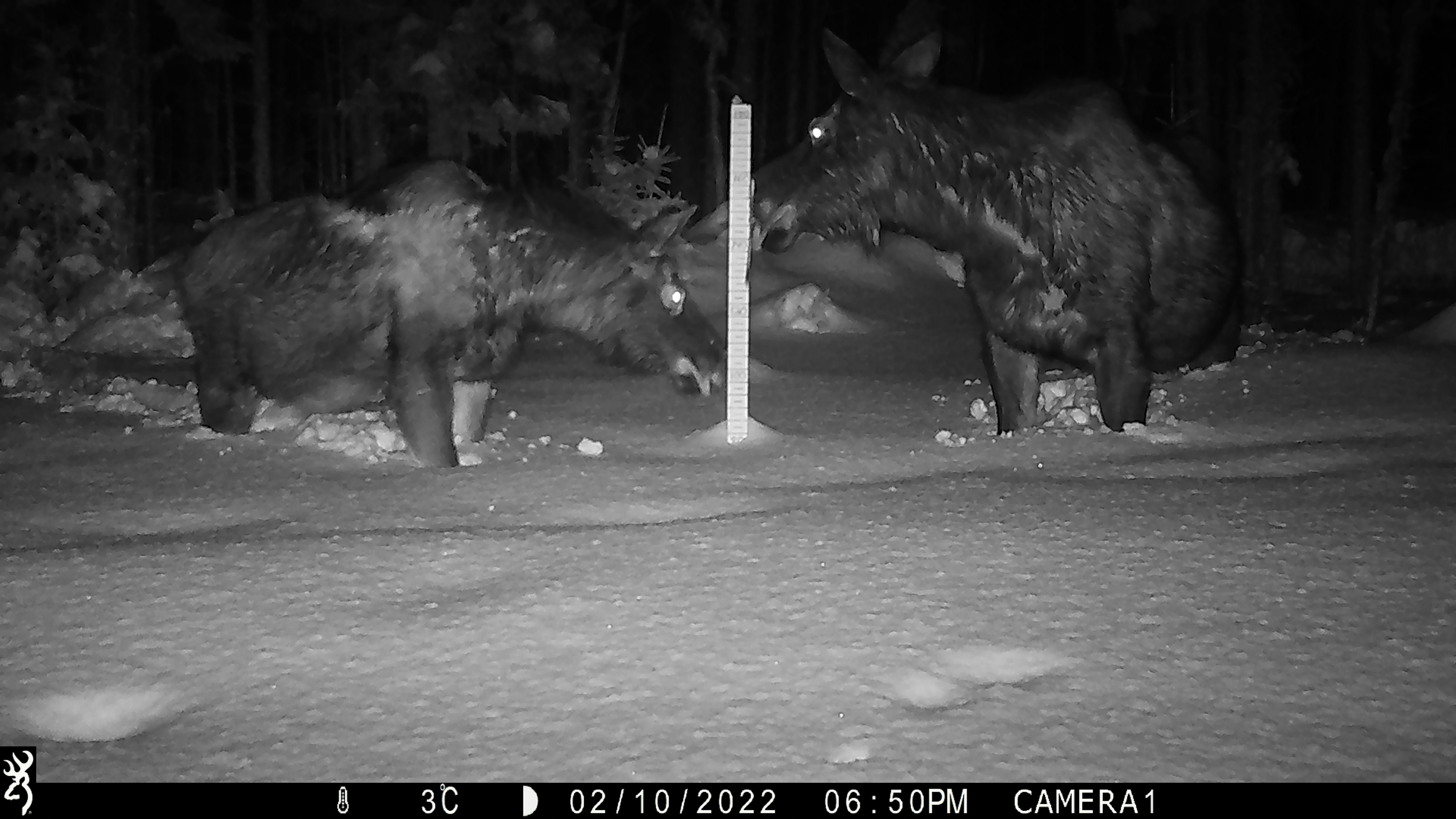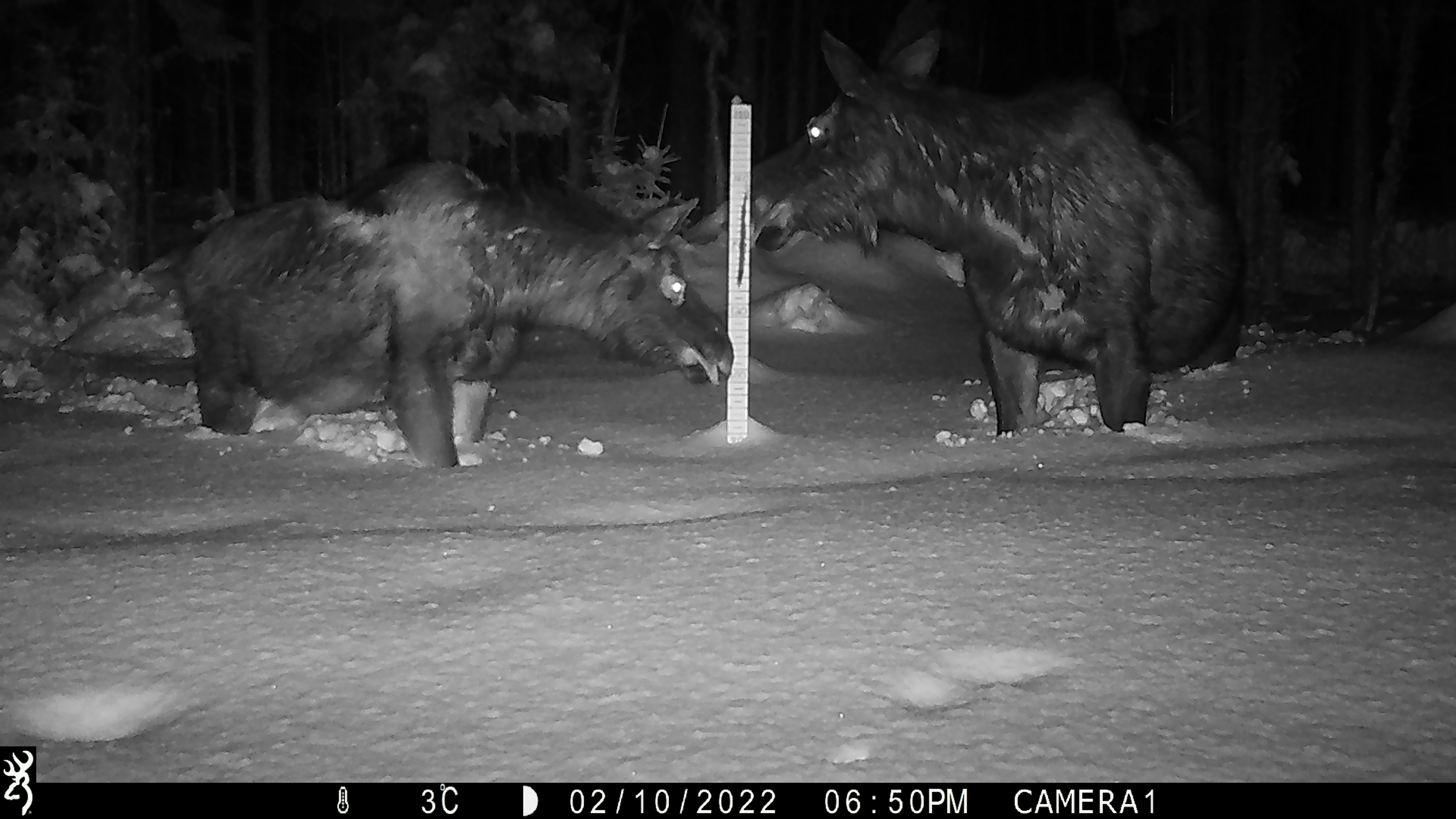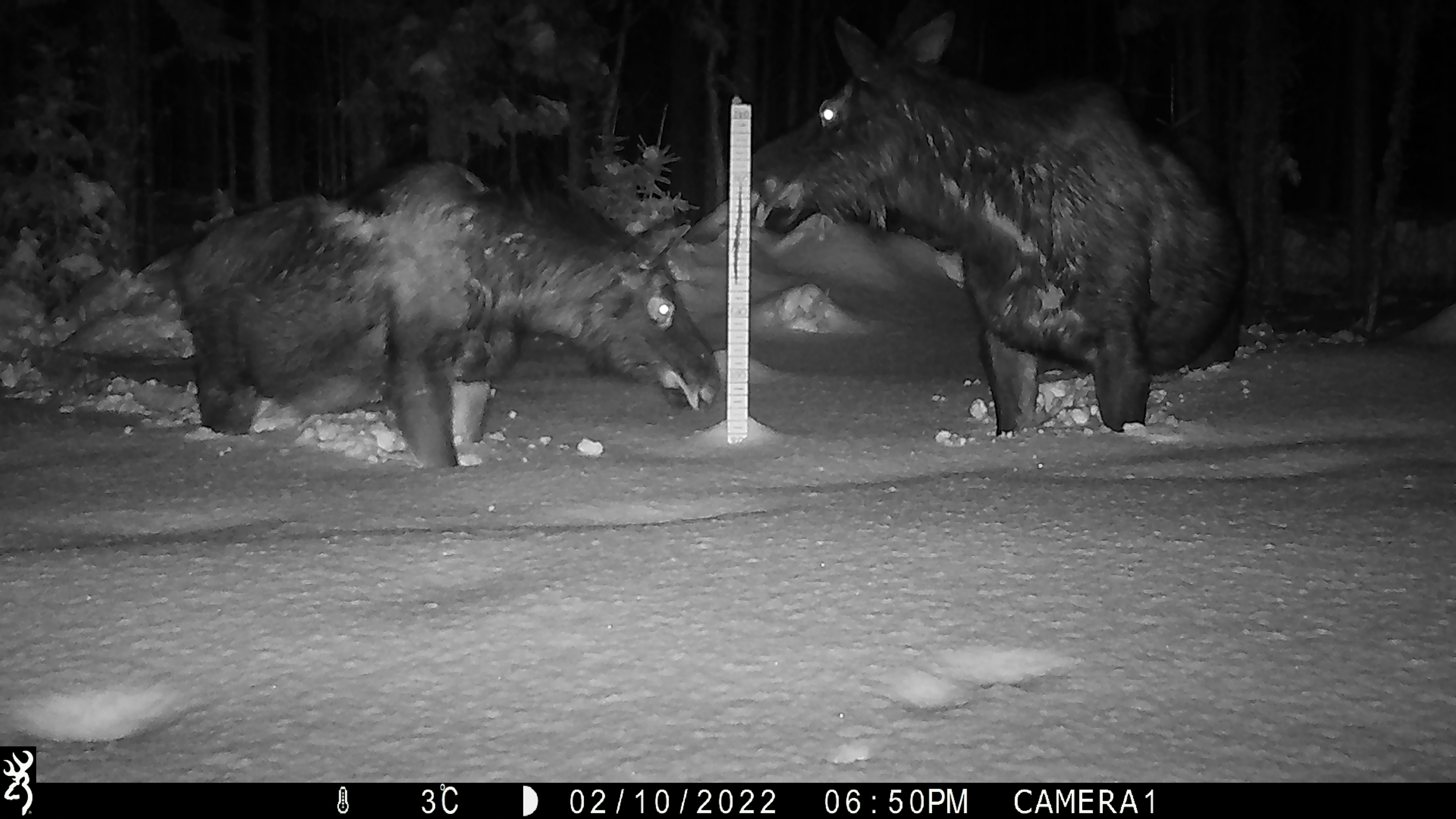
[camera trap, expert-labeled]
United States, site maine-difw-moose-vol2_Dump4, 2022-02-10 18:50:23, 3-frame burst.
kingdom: Animalia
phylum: Chordata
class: Mammalia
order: Artiodactyla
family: Cervidae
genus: Alces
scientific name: Alces alces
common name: moose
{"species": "moose (Alces alces)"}